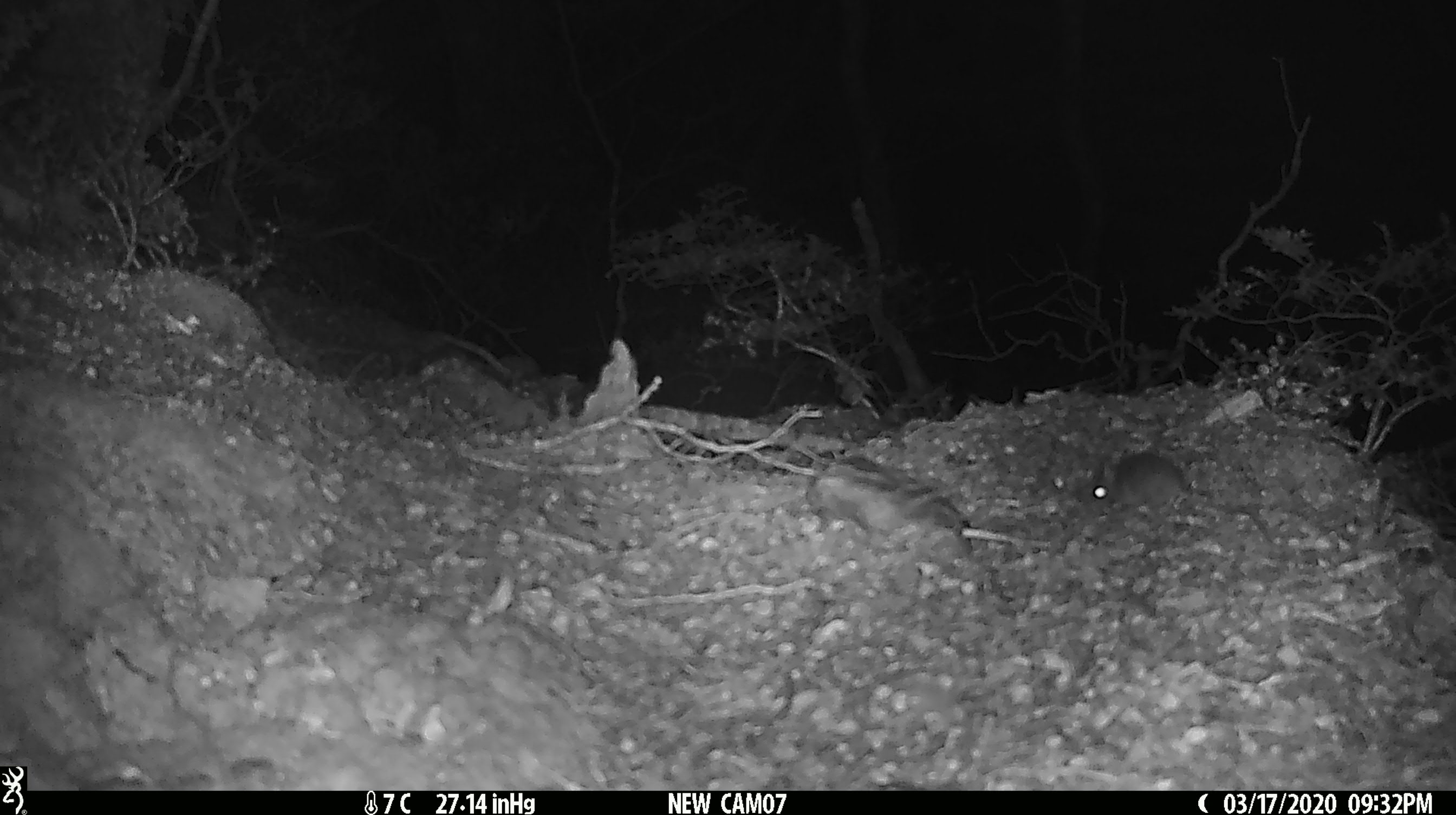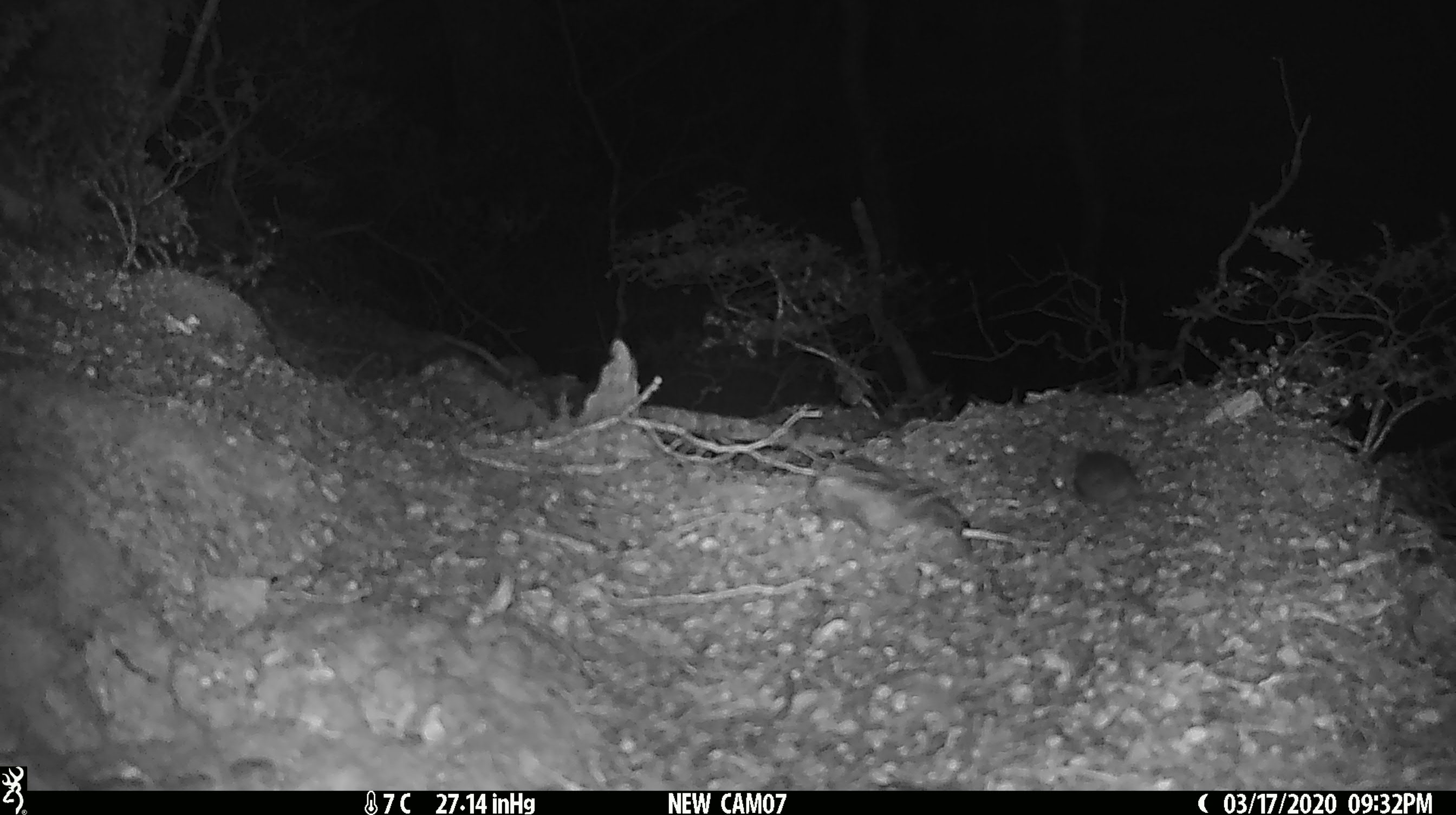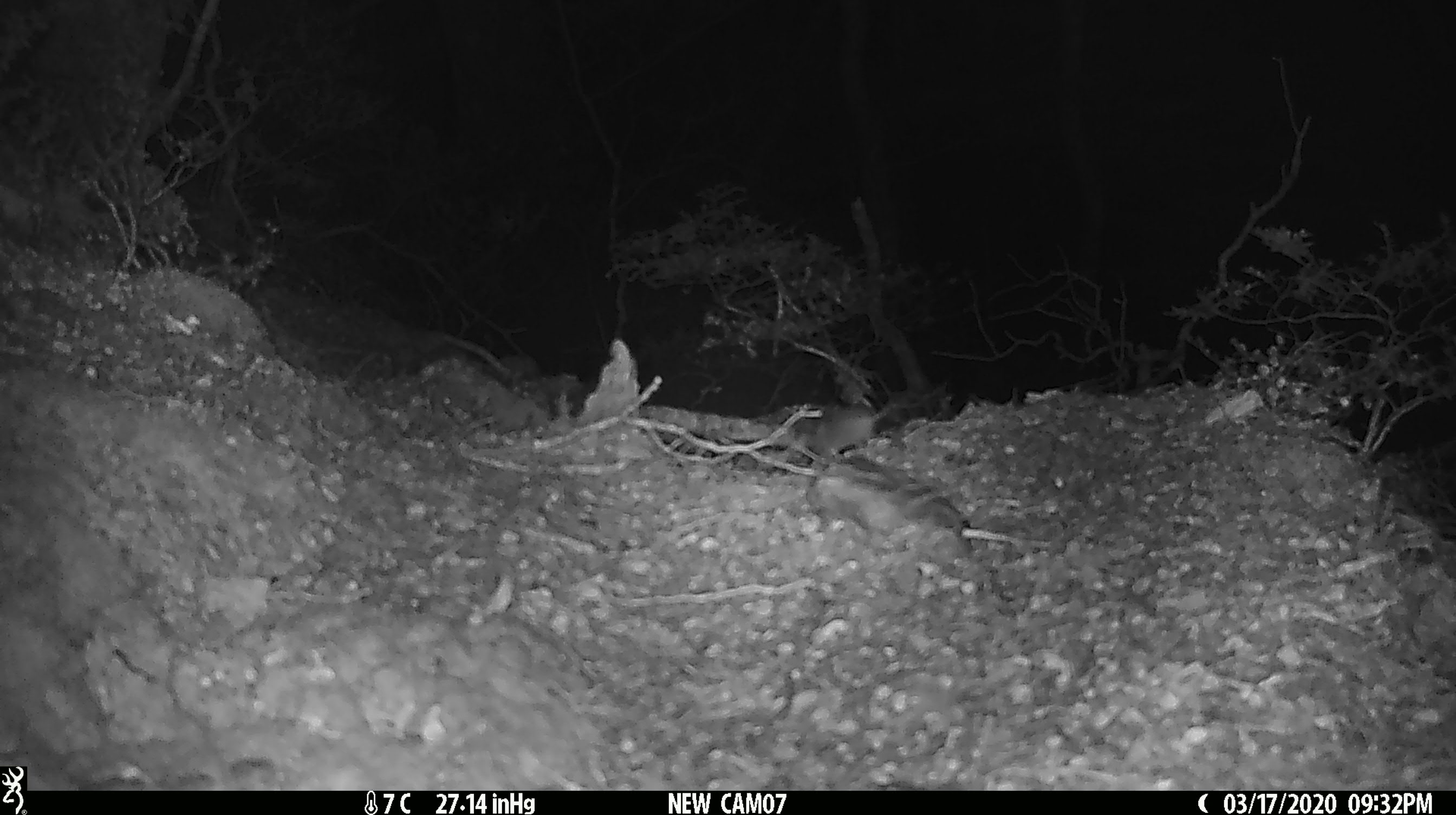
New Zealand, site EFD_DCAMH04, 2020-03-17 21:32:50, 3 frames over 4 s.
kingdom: Animalia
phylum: Chordata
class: Mammalia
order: Rodentia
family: Muridae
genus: Mus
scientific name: Mus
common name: mouse